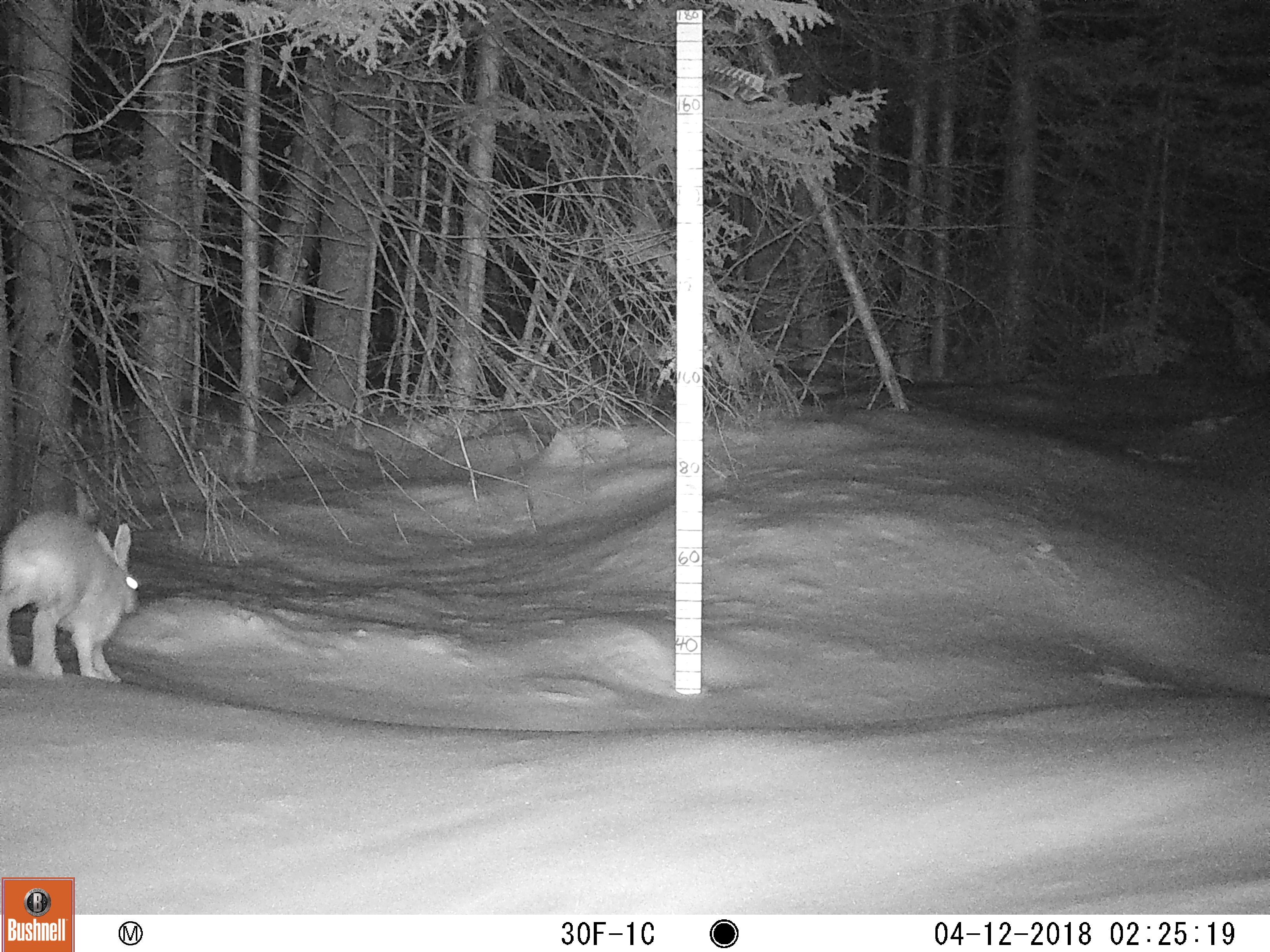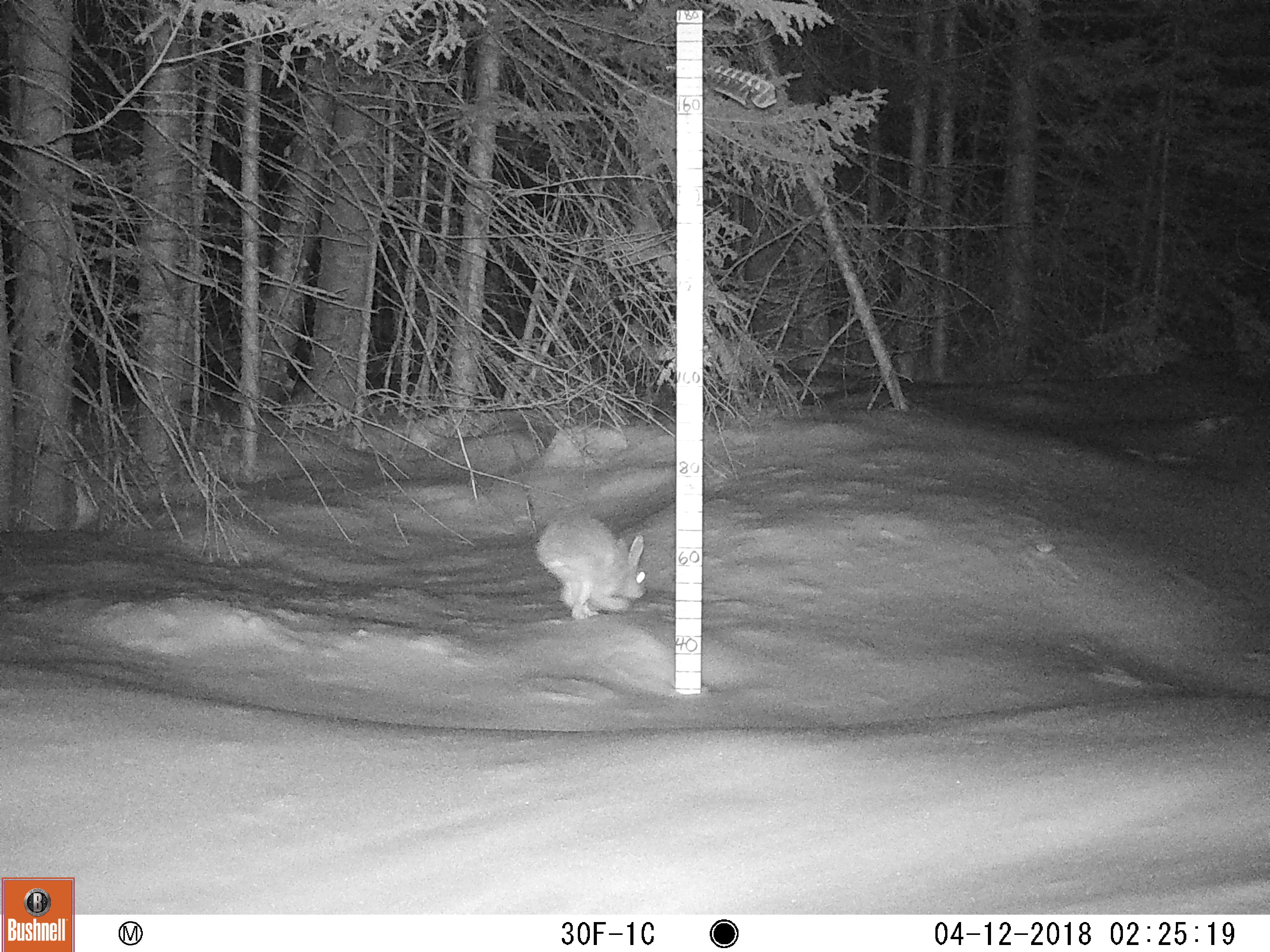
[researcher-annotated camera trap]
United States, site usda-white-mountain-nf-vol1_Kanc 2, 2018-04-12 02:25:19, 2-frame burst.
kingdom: Animalia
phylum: Chordata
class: Mammalia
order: Lagomorpha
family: Leporidae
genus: Lepus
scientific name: Lepus americanus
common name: snowshoe hare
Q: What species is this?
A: Snowshoe hare (Lepus americanus).